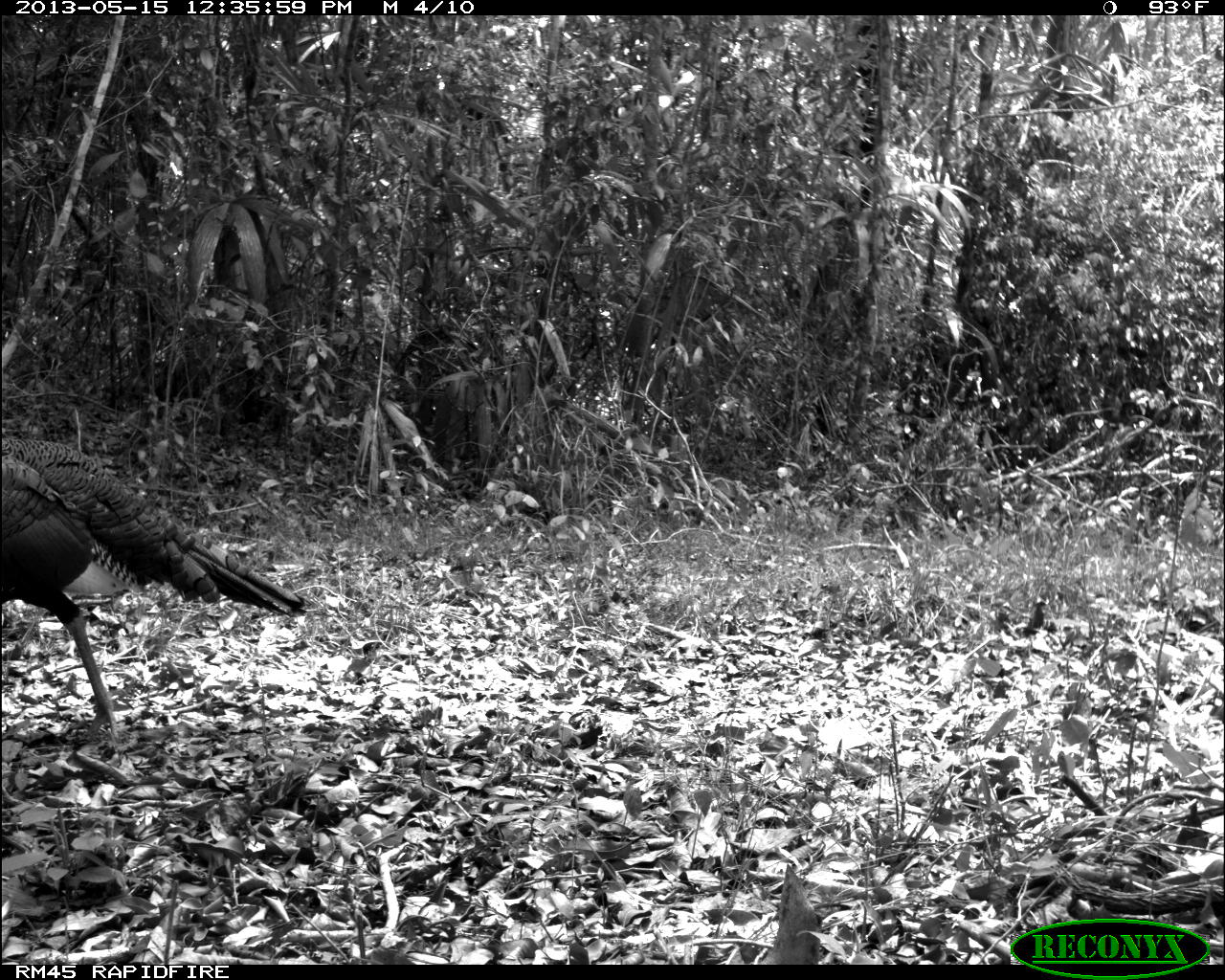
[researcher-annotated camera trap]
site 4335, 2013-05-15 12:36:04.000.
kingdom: Animalia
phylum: Chordata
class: Aves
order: Galliformes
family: Phasianidae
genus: Meleagris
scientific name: Meleagris ocellata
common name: ocellated turkey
Meleagris ocellata (ocellated turkey), count 1, sex male.